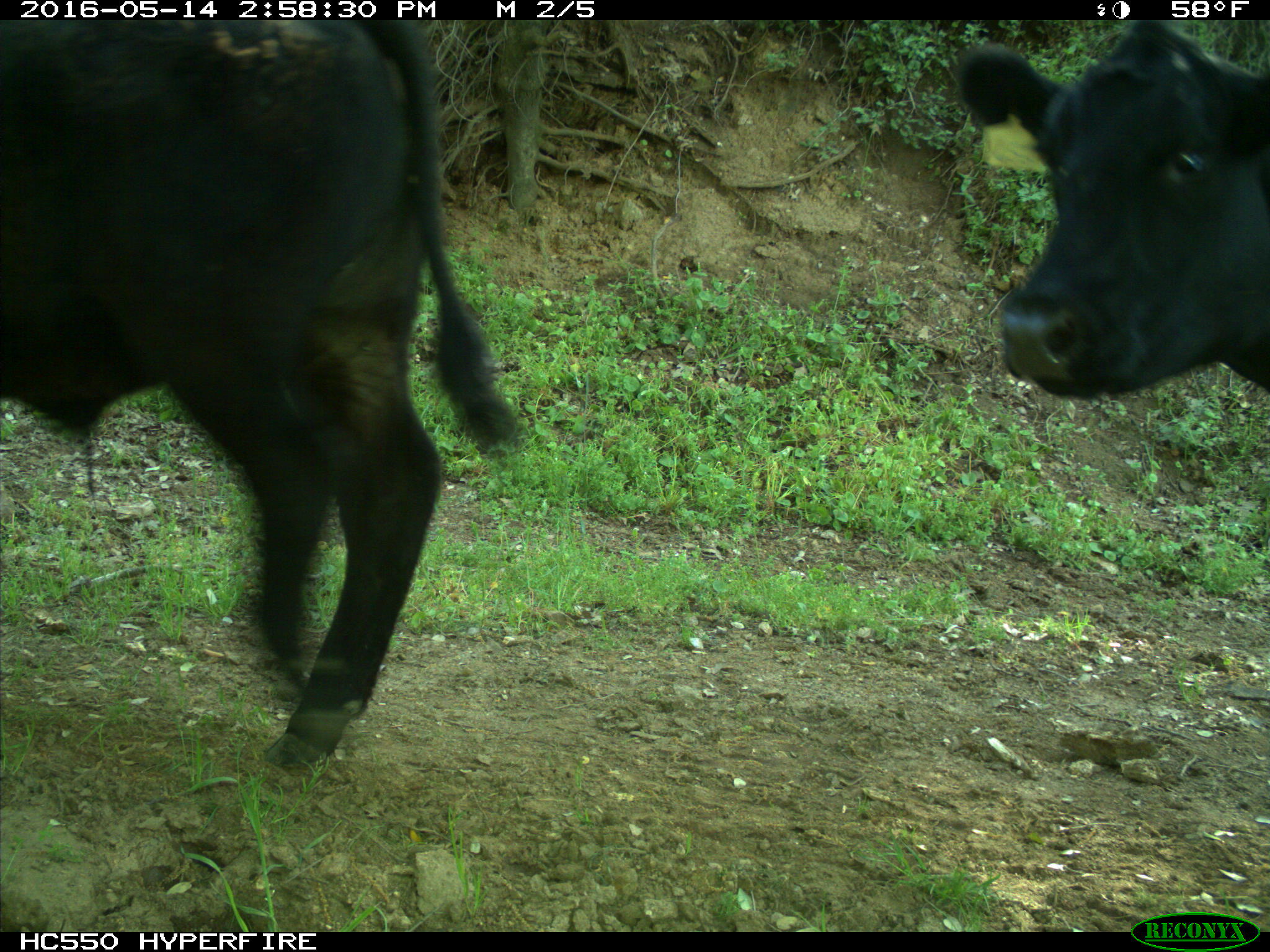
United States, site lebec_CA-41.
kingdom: Animalia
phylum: Chordata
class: Mammalia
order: Artiodactyla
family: Bovidae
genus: Bos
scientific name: Bos taurus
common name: domestic cow